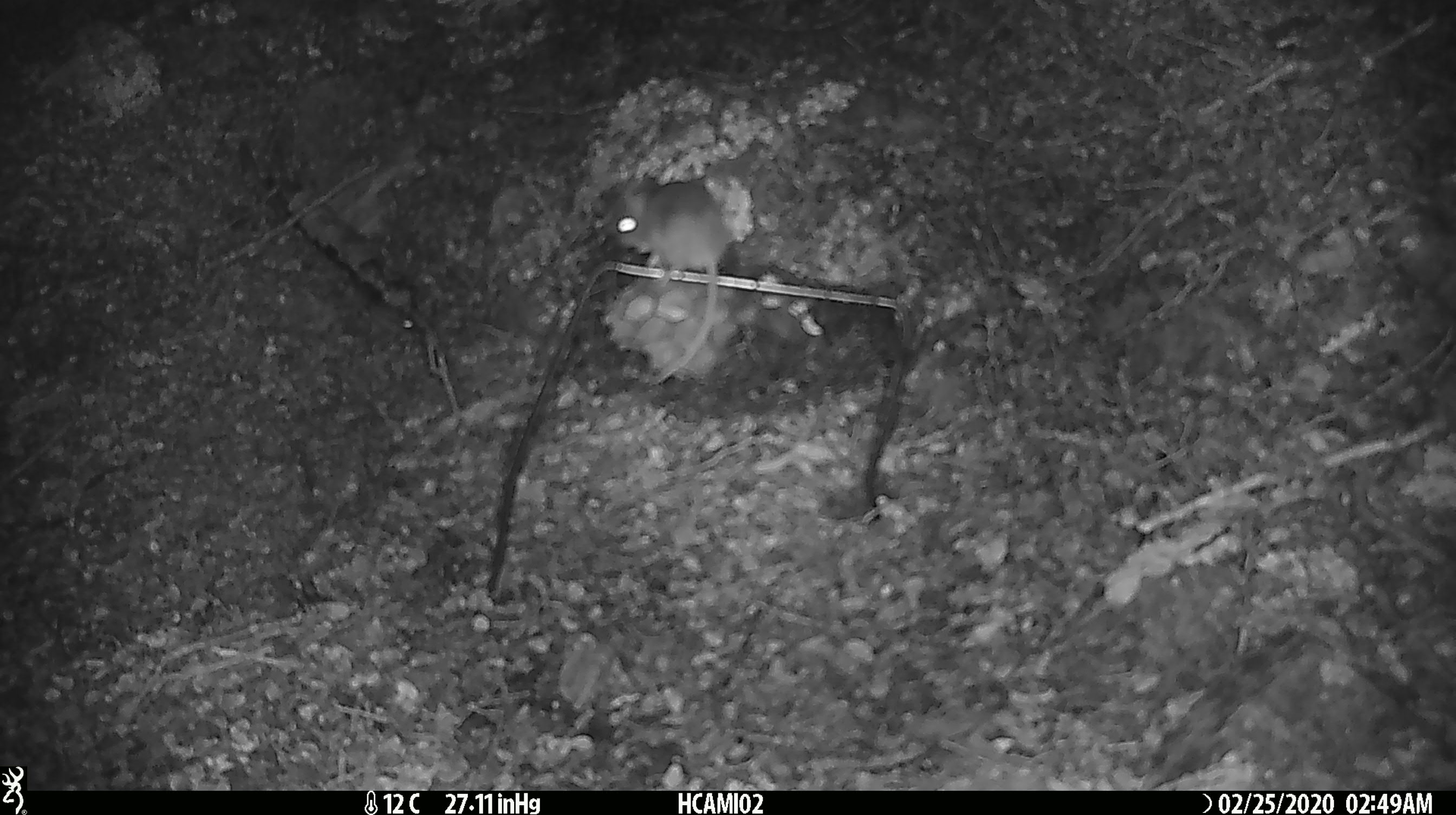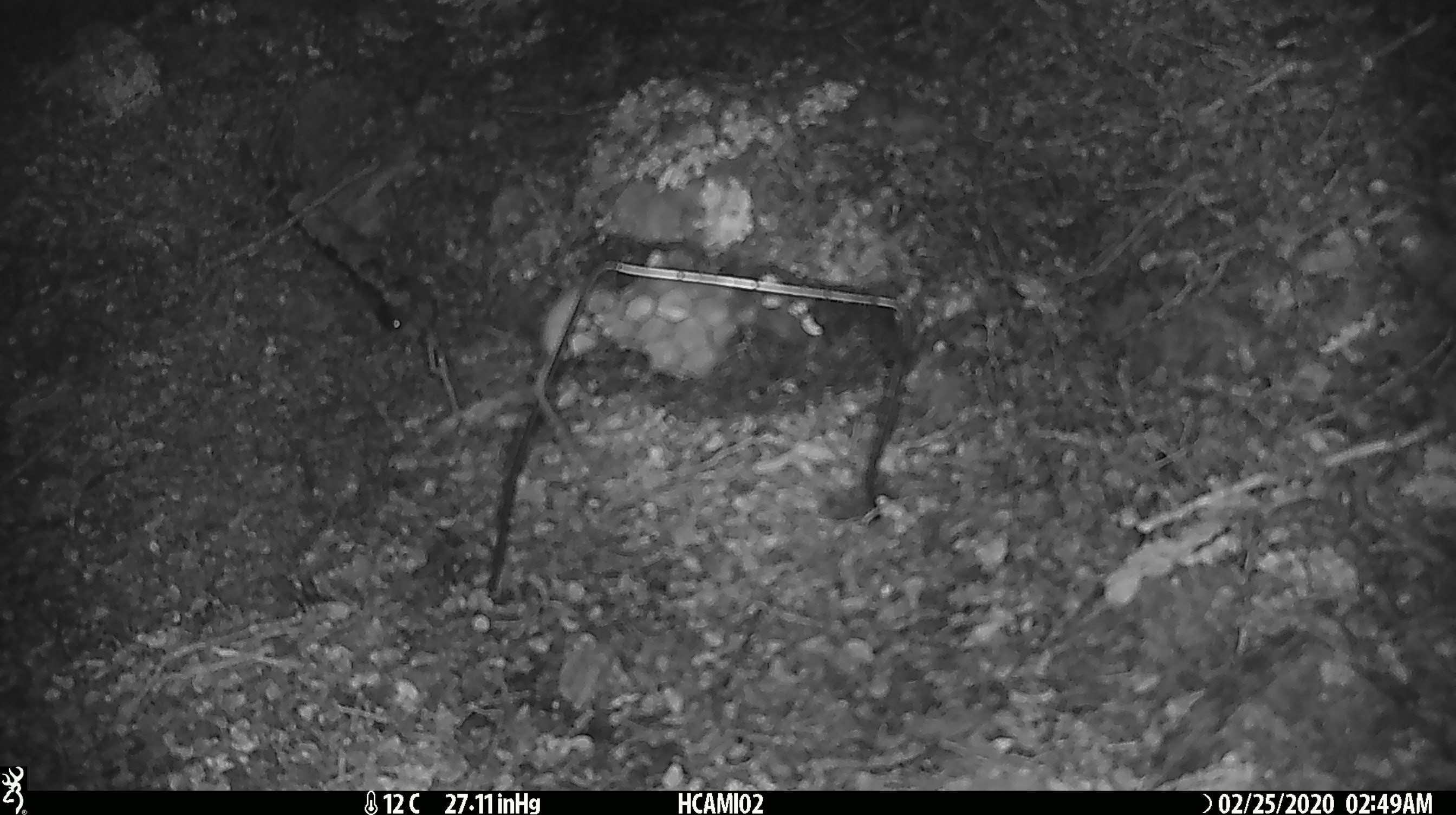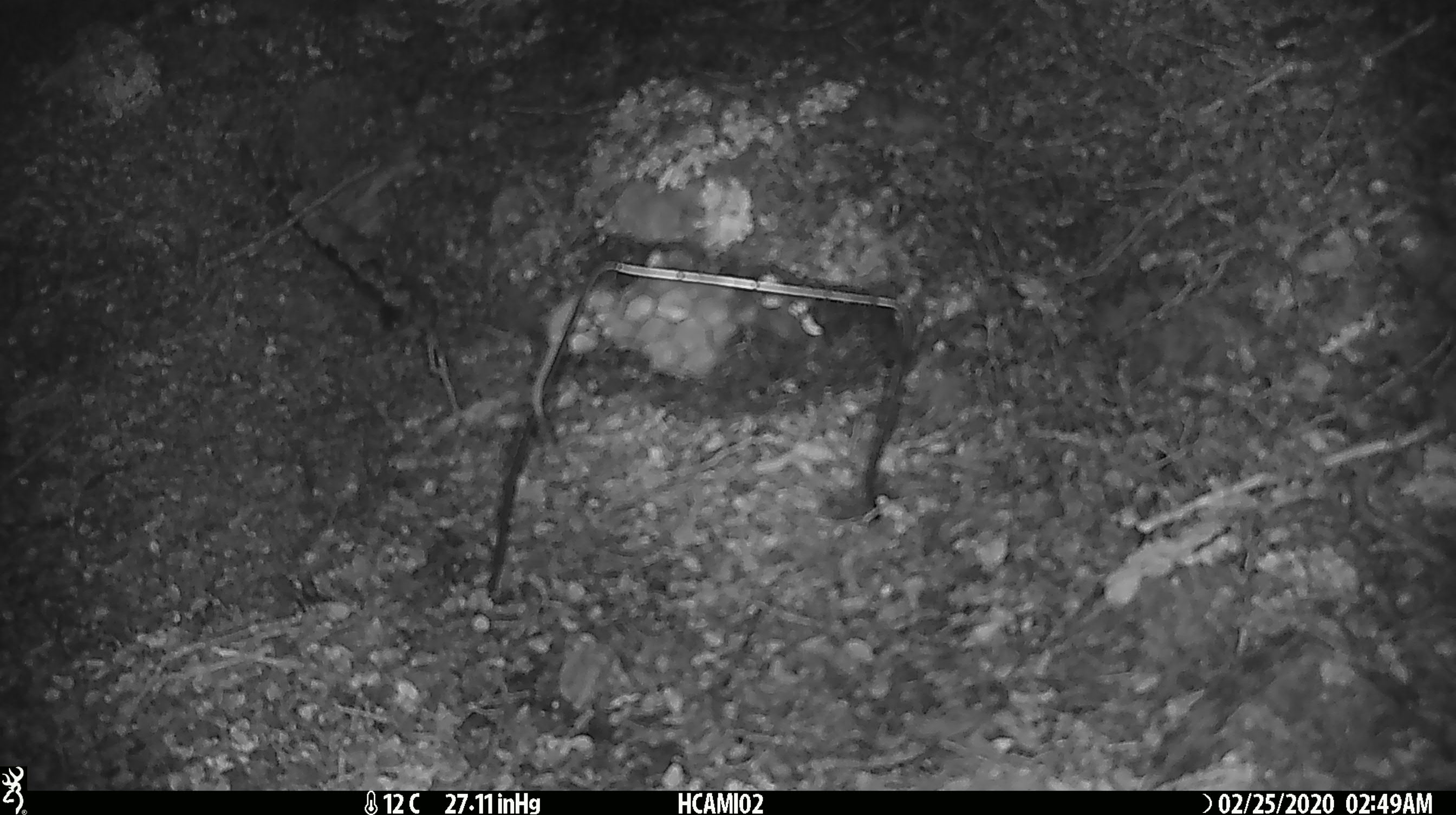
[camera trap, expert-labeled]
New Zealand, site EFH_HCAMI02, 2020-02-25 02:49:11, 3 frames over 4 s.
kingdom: Animalia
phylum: Chordata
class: Mammalia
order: Rodentia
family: Muridae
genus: Mus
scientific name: Mus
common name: mouse